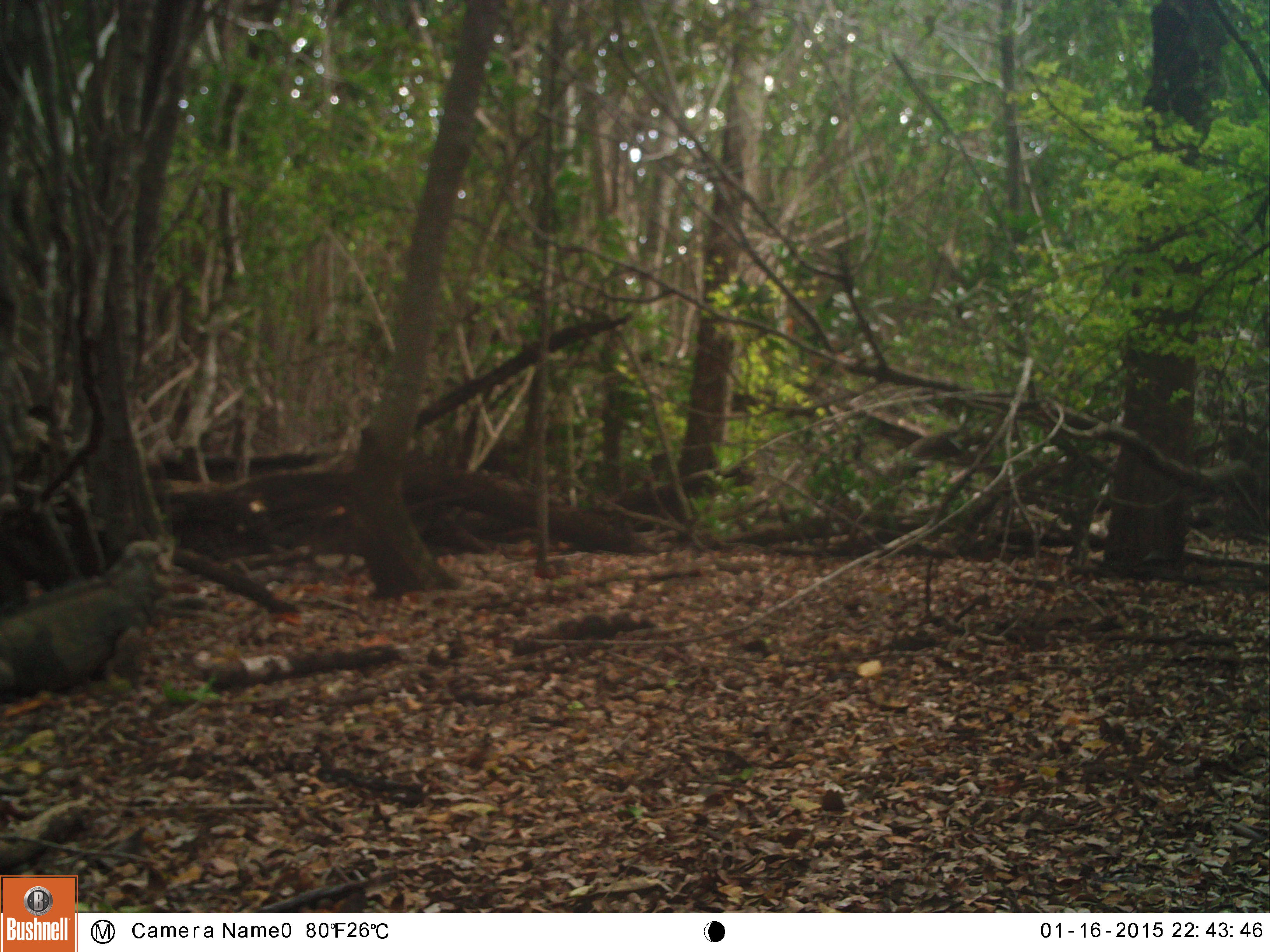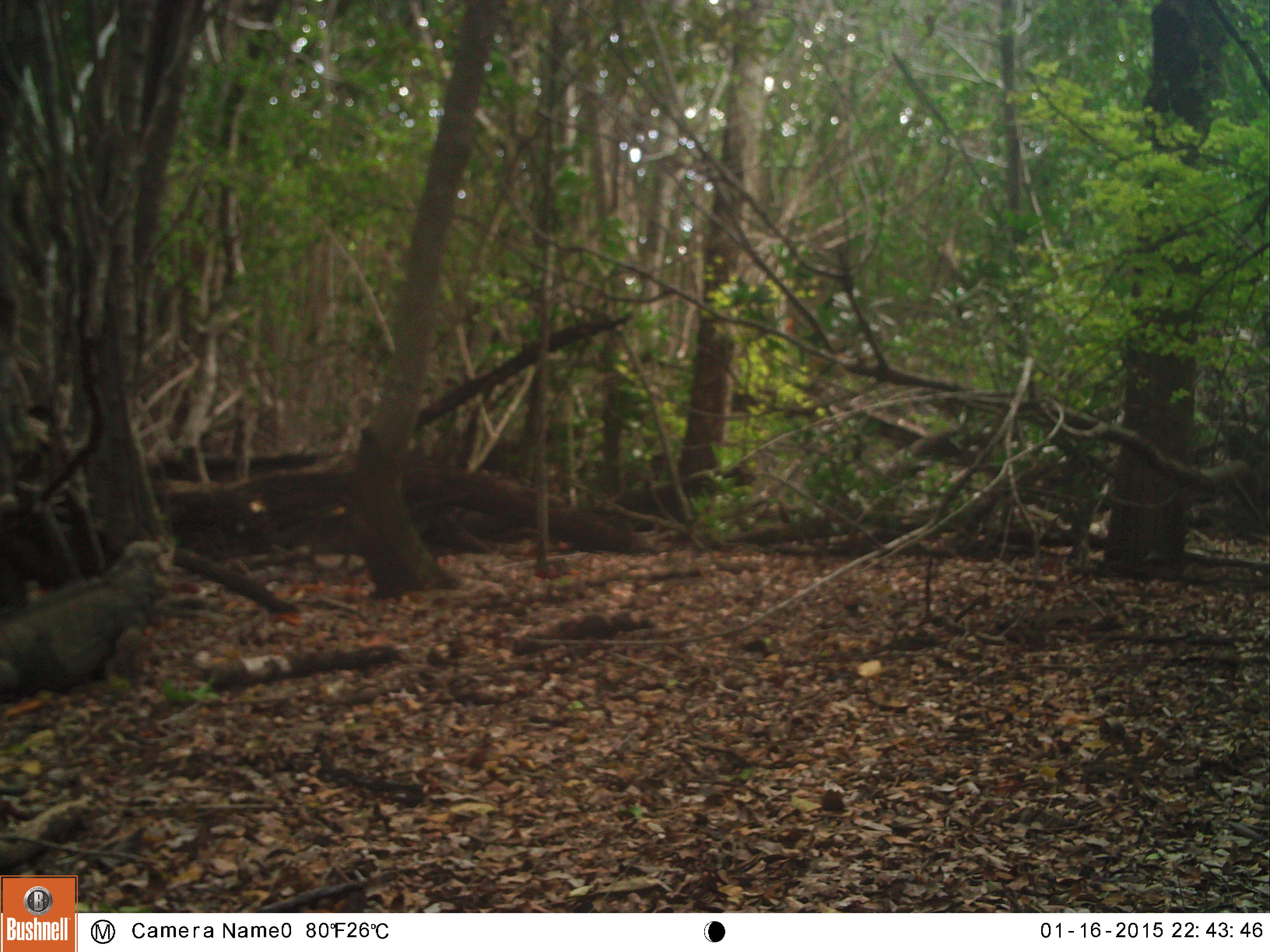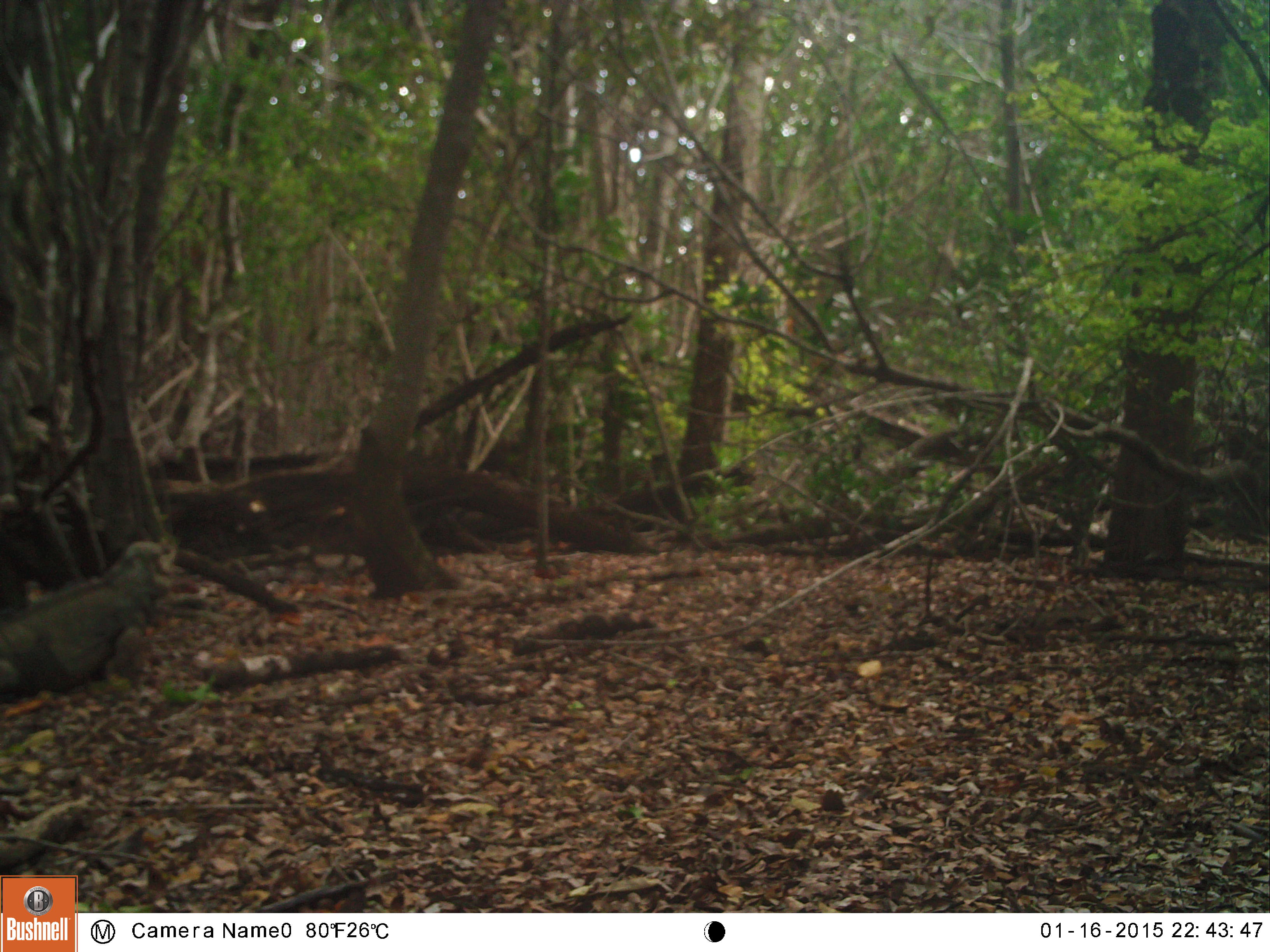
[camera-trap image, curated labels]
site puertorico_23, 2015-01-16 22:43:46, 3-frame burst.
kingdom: Animalia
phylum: Chordata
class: Reptilia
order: Squamata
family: Iguanidae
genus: Iguana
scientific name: Iguana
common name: typical iguanas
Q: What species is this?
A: Iguana (typical iguanas).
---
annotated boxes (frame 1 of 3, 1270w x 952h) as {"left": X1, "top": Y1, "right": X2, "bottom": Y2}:
iguana: {"left": 0, "top": 534, "right": 172, "bottom": 701}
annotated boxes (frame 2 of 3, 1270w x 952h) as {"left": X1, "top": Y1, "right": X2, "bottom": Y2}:
iguana: {"left": 0, "top": 535, "right": 172, "bottom": 704}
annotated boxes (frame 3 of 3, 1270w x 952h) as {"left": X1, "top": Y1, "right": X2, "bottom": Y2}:
iguana: {"left": 0, "top": 533, "right": 173, "bottom": 706}